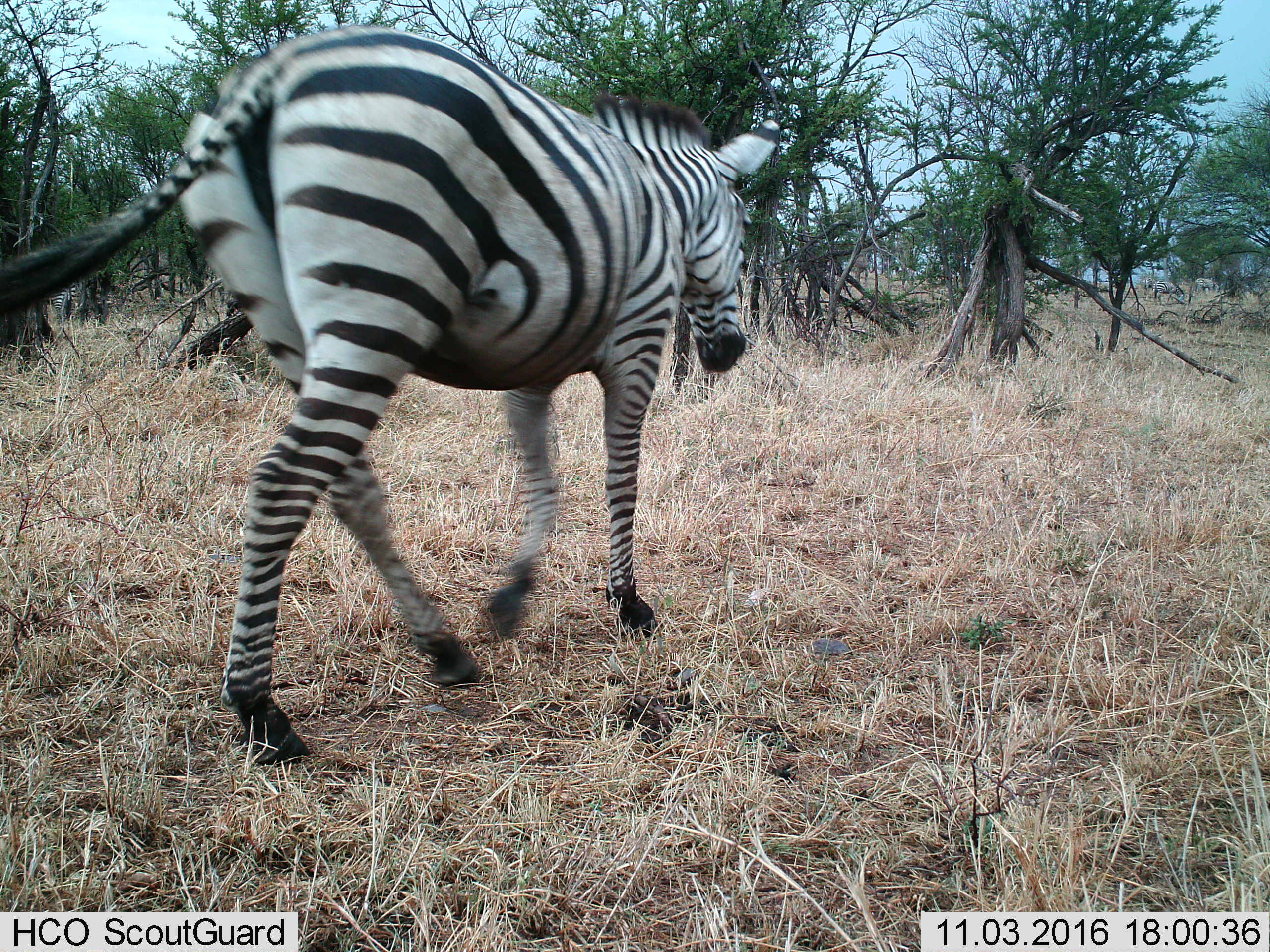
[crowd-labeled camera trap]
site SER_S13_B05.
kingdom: Animalia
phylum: Chordata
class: Mammalia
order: Perissodactyla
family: Equidae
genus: Equus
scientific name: Equus quagga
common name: plains zebra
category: zebraplains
Zebraplains (plains zebra) (Equus quagga), count 1. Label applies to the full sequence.